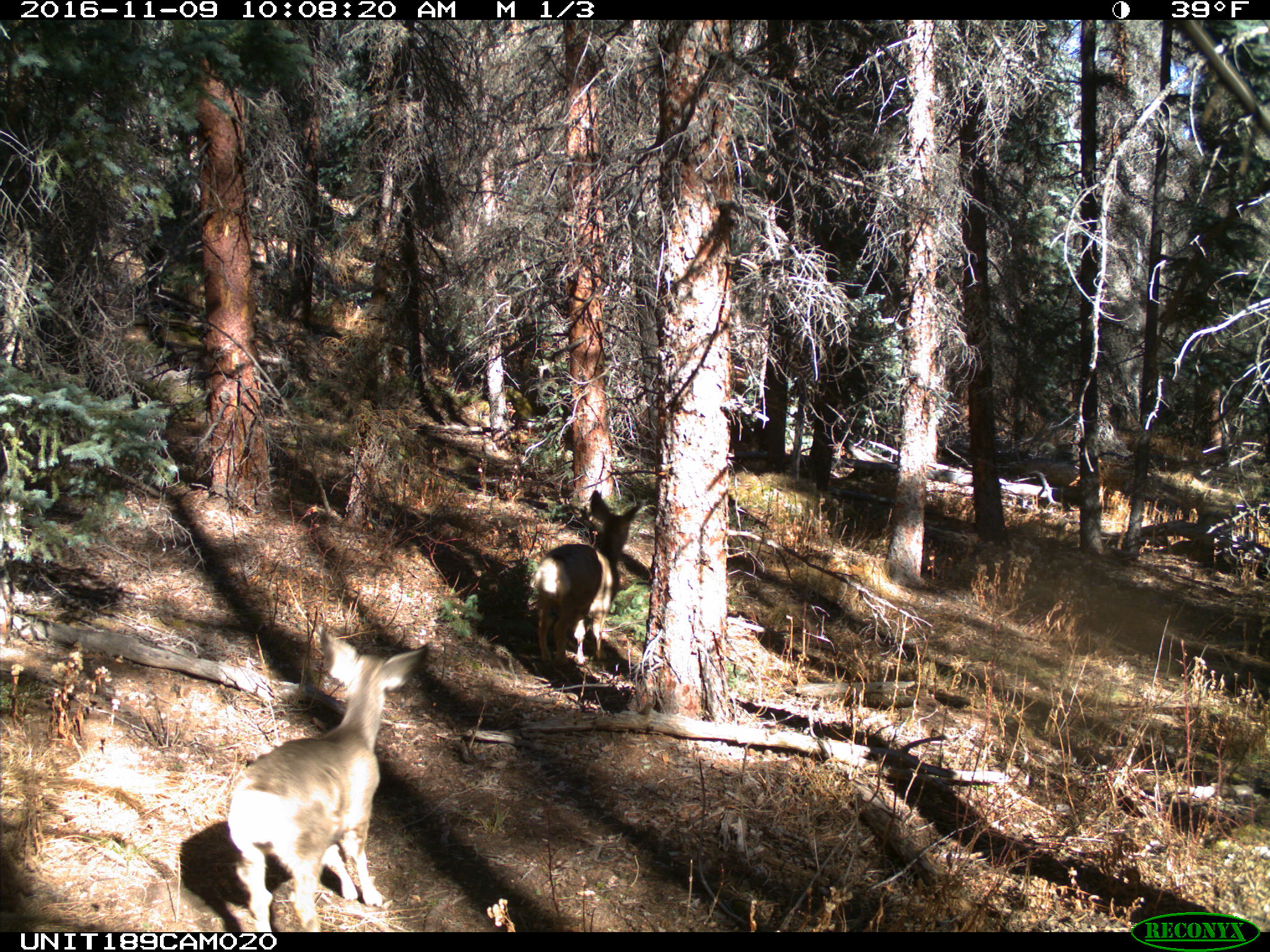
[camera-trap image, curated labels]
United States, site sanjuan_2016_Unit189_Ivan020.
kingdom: Animalia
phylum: Chordata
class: Mammalia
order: Artiodactyla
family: Cervidae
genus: Odocoileus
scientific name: Odocoileus hemionus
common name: mule deer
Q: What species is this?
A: Odocoileus hemionus (mule deer).